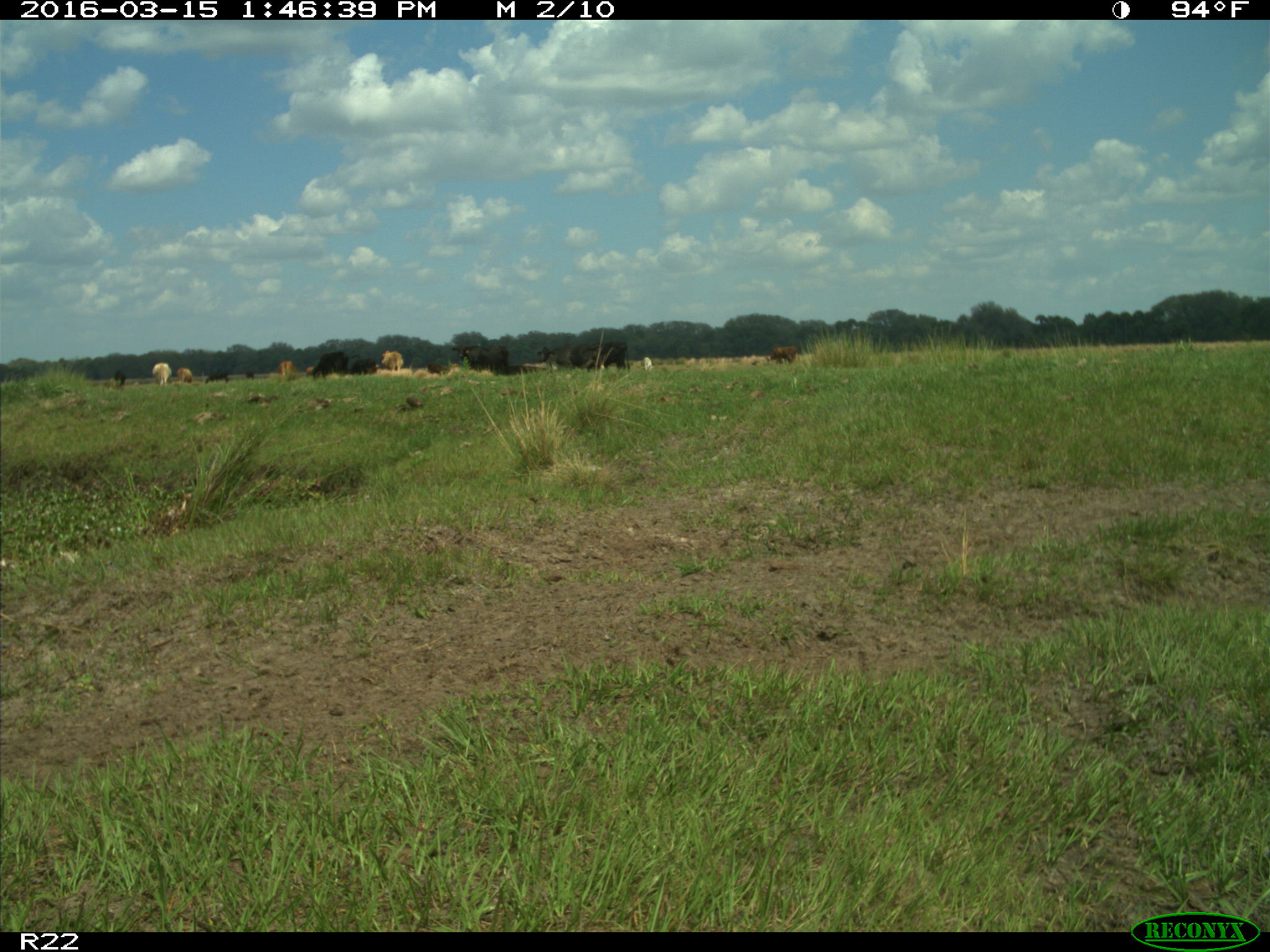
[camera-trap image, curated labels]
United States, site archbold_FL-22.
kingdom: Animalia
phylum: Chordata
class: Mammalia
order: Artiodactyla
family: Bovidae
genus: Bos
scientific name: Bos taurus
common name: domestic cow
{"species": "Bos taurus (domestic cow)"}